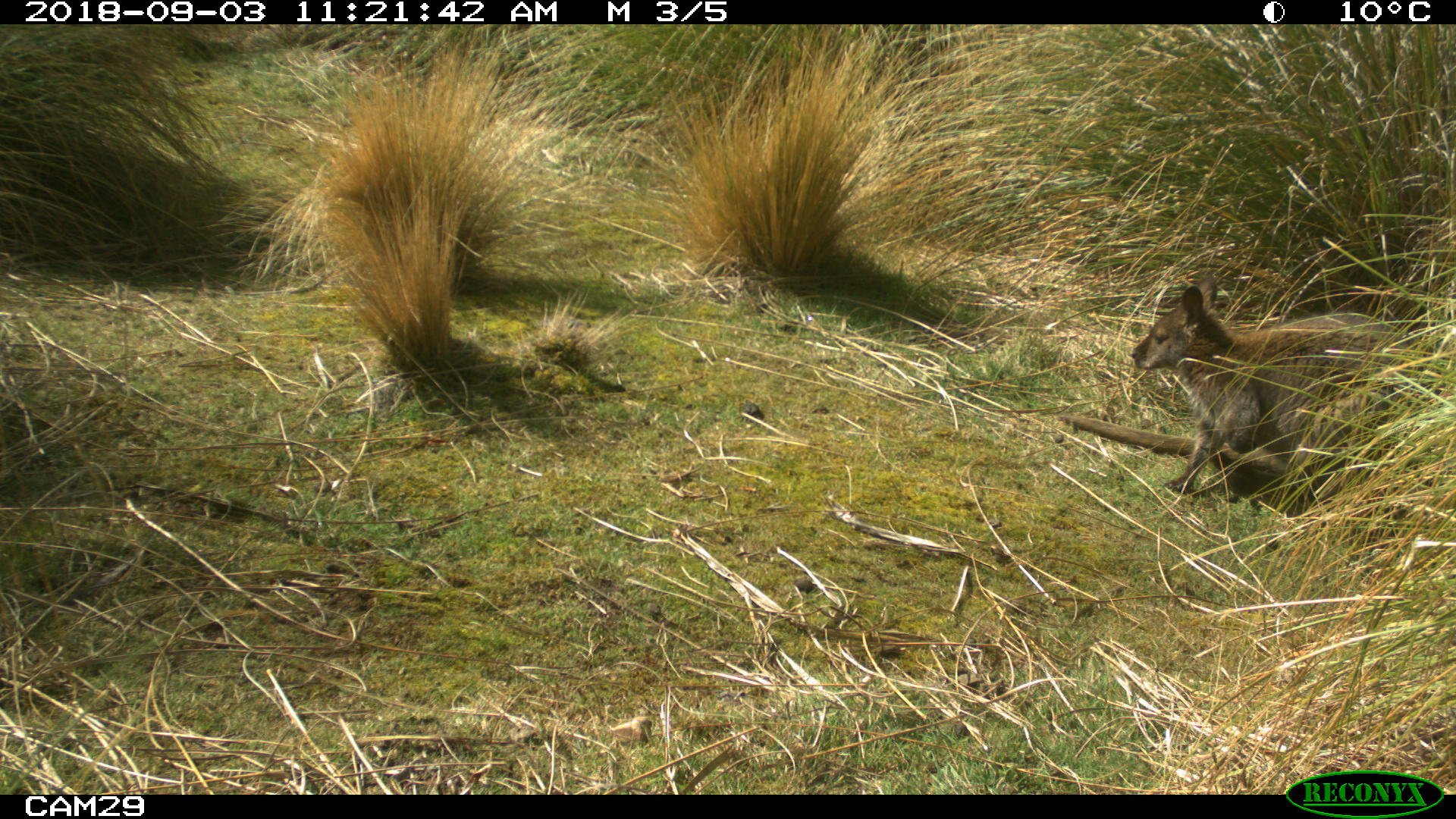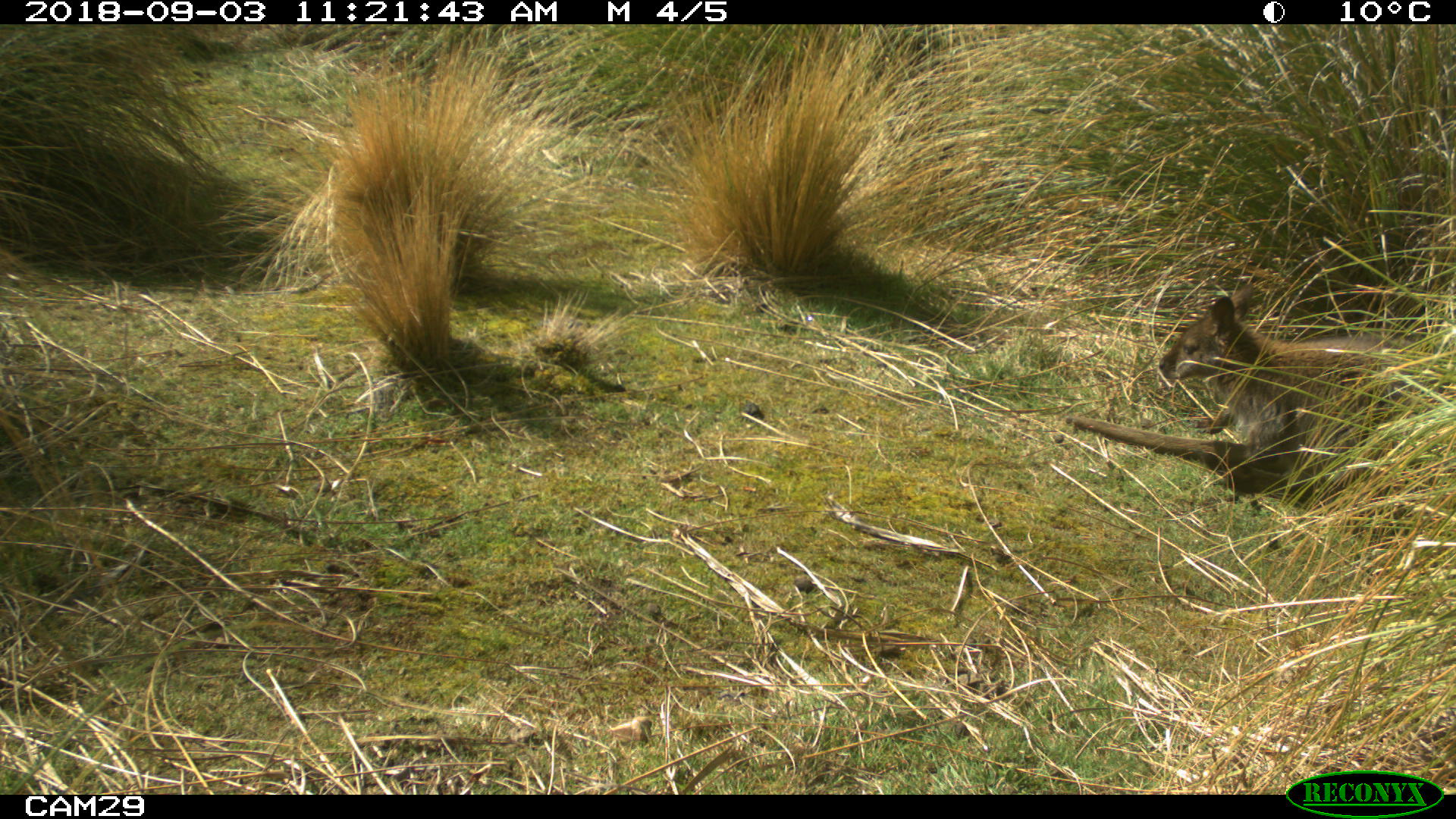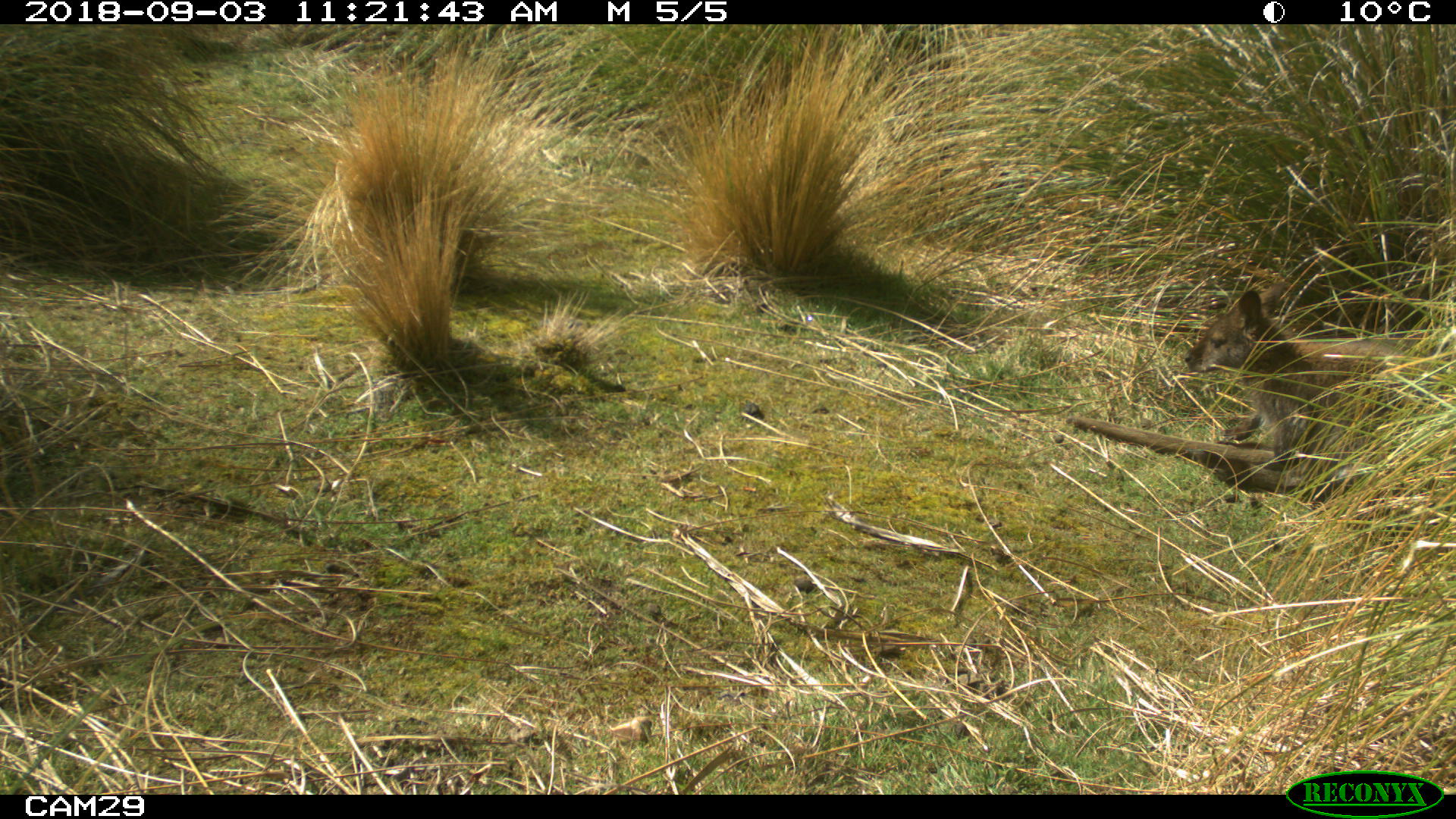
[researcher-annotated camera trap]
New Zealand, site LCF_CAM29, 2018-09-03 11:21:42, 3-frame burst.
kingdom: Animalia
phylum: Chordata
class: Mammalia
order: Diprotodontia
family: Macropodidae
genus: Notamacropus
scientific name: Notamacropus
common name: wallaby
Wallaby (Notamacropus).